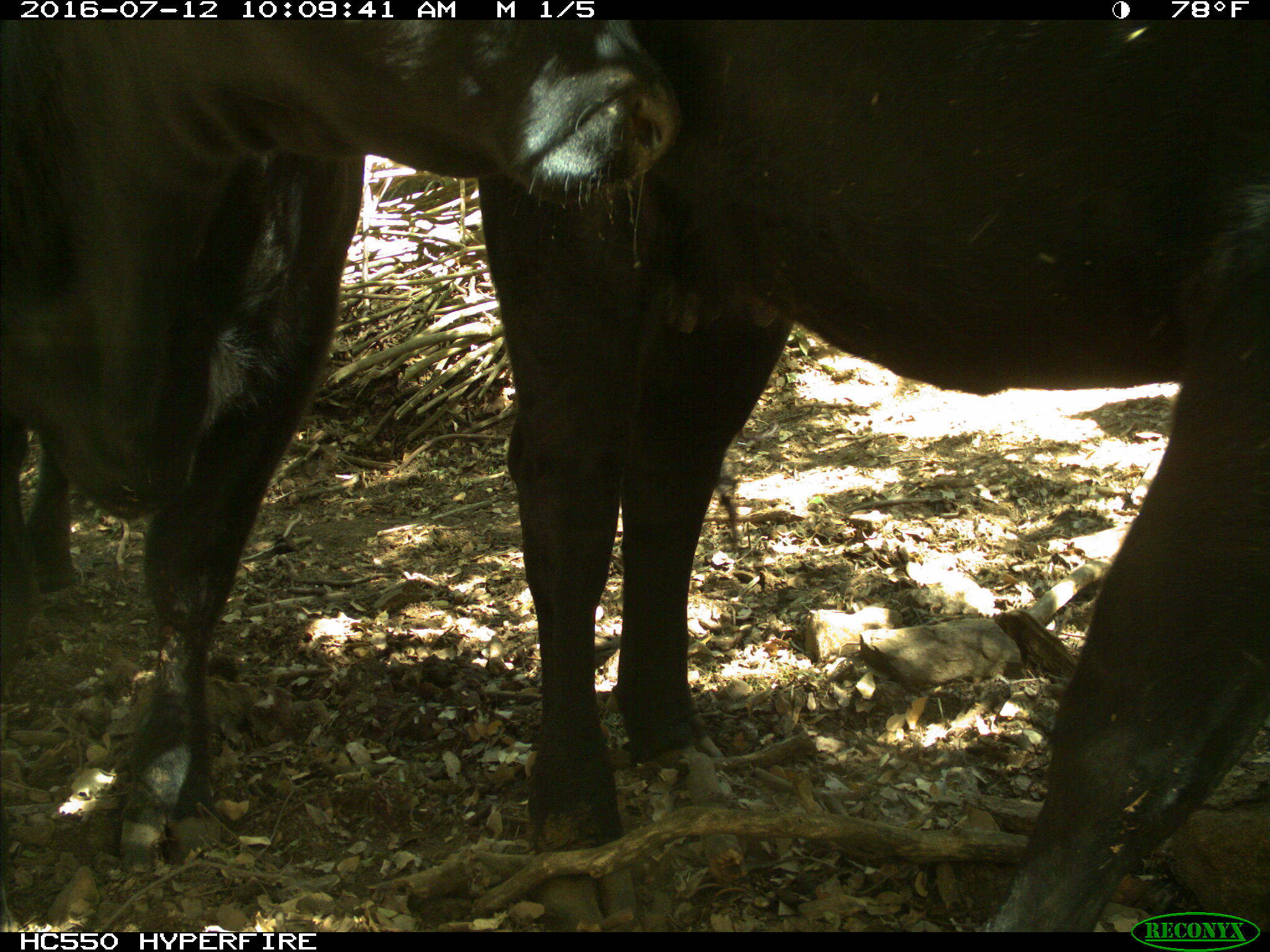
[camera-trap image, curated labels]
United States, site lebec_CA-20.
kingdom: Animalia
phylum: Chordata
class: Mammalia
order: Artiodactyla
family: Bovidae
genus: Bos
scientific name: Bos taurus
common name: domestic cow